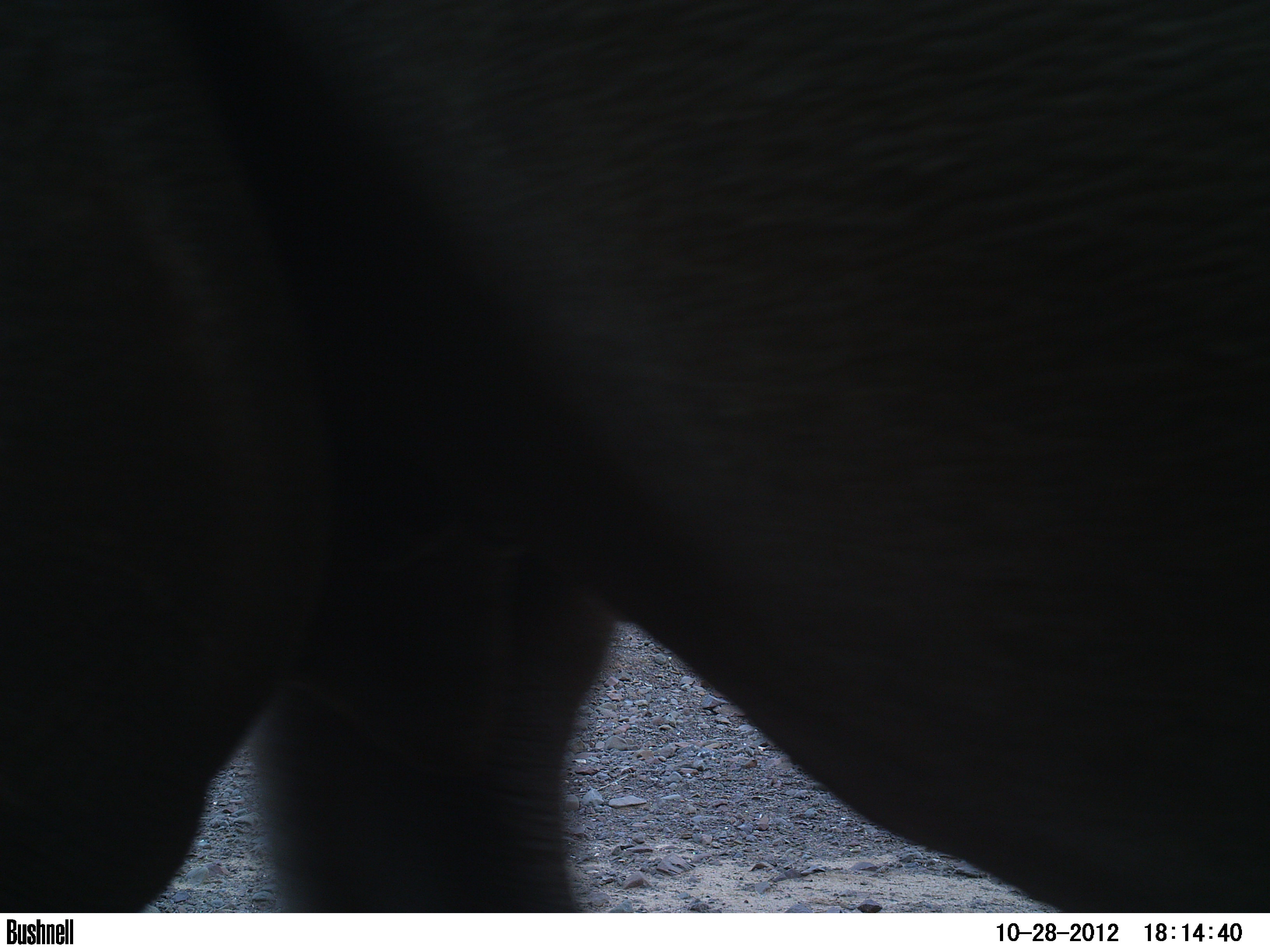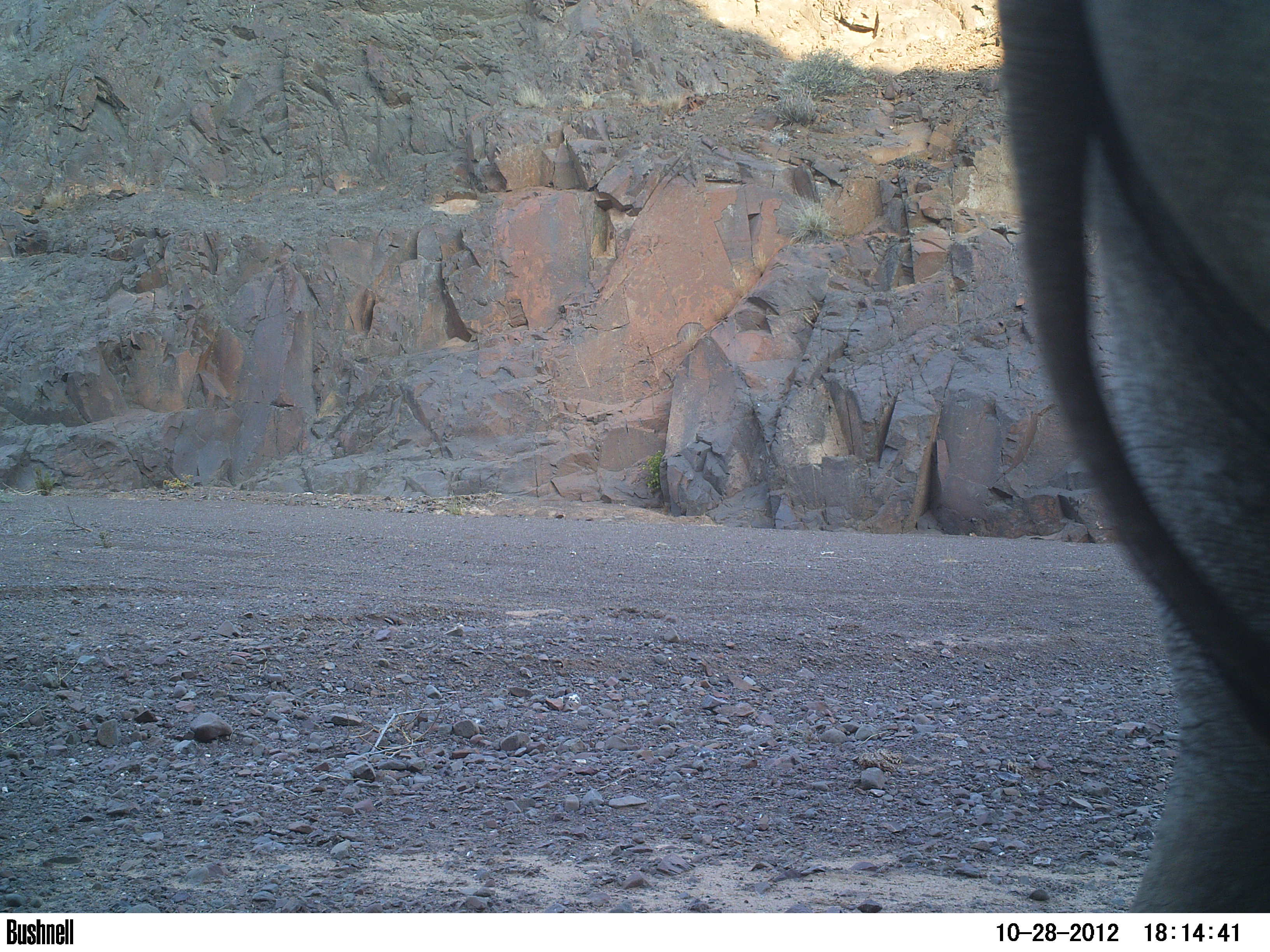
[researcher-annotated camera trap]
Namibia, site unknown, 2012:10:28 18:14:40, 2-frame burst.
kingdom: Animalia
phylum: Chordata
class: Mammalia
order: Perissodactyla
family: Rhinocerotidae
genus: Diceros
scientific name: Diceros bicornis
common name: black rhinoceros